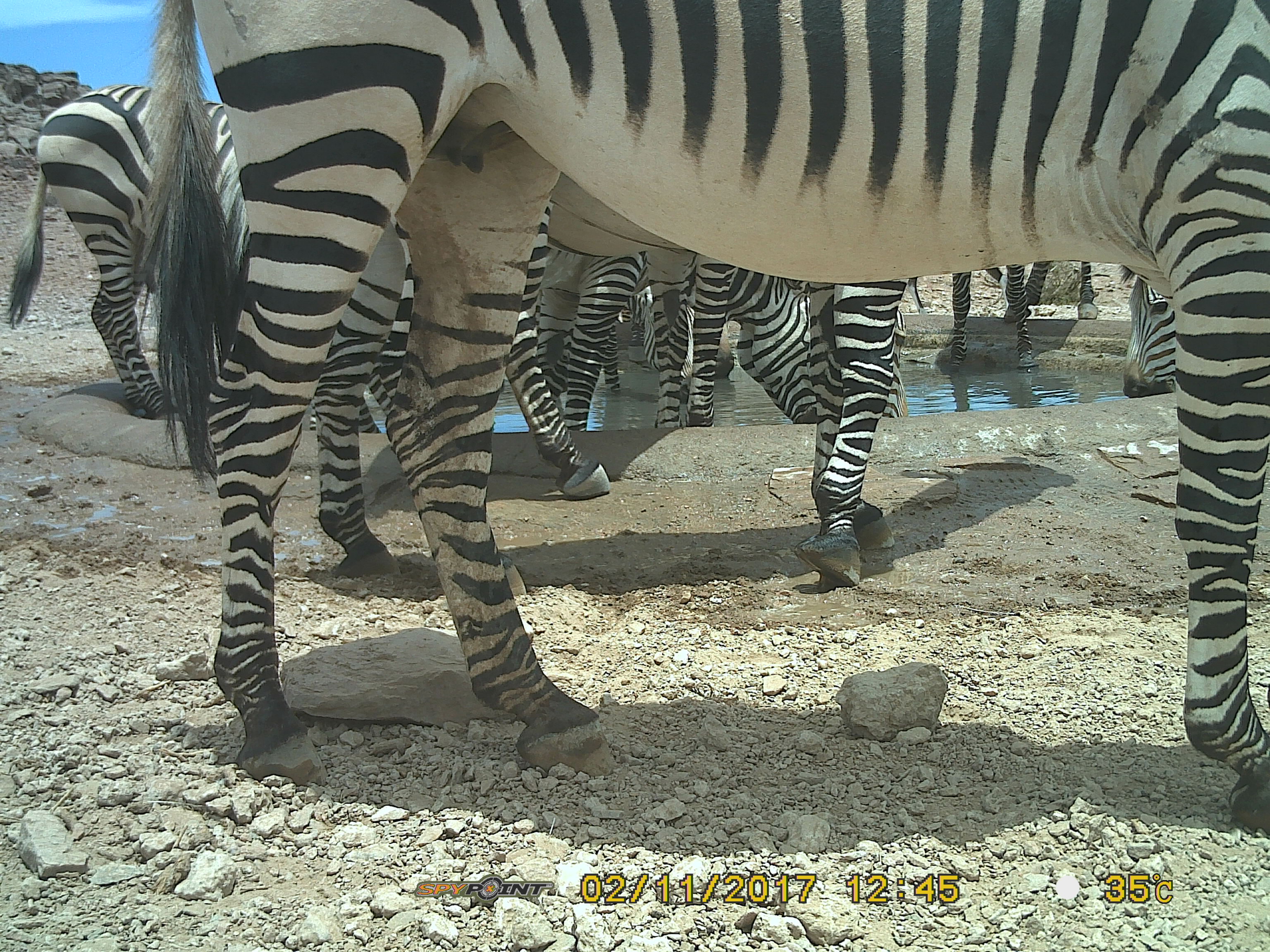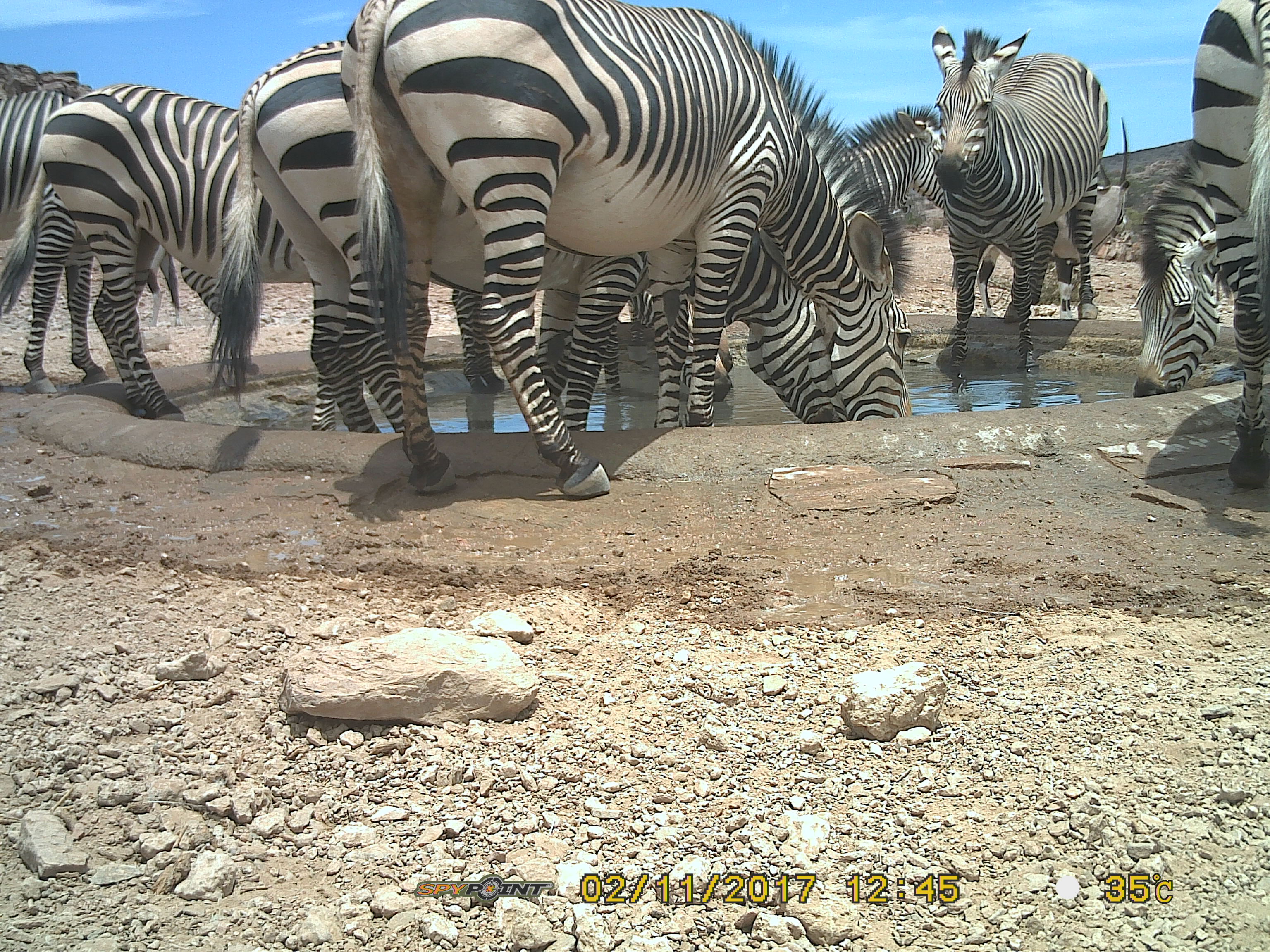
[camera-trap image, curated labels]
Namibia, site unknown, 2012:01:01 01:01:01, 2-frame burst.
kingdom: Animalia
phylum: Chordata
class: Mammalia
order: Perissodactyla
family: Equidae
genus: Equus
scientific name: Equus zebra hartmannae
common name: hartmann's mountain zebra